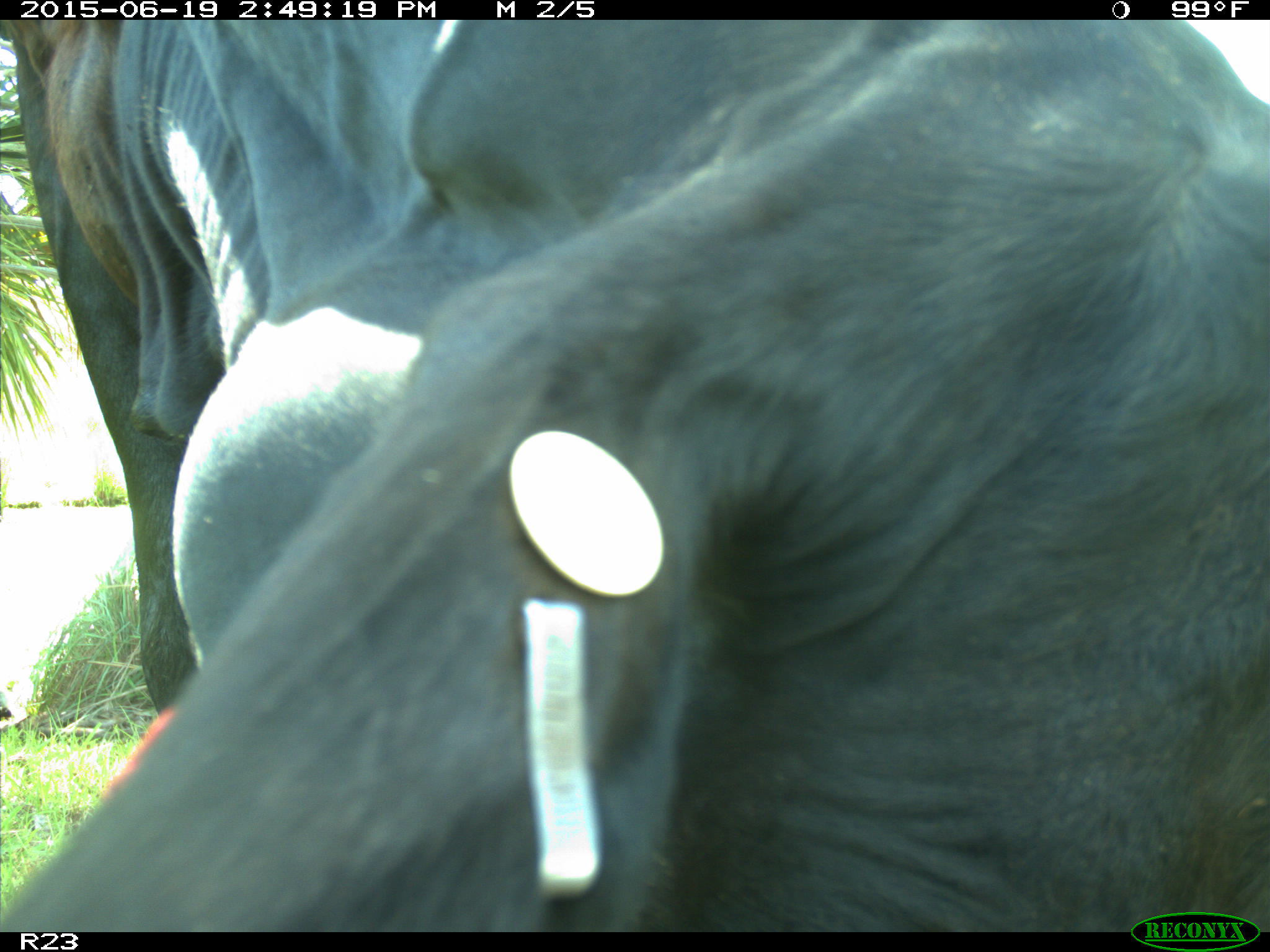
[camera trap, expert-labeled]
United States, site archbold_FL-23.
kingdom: Animalia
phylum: Chordata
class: Mammalia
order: Artiodactyla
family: Bovidae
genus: Bos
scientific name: Bos taurus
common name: domestic cow